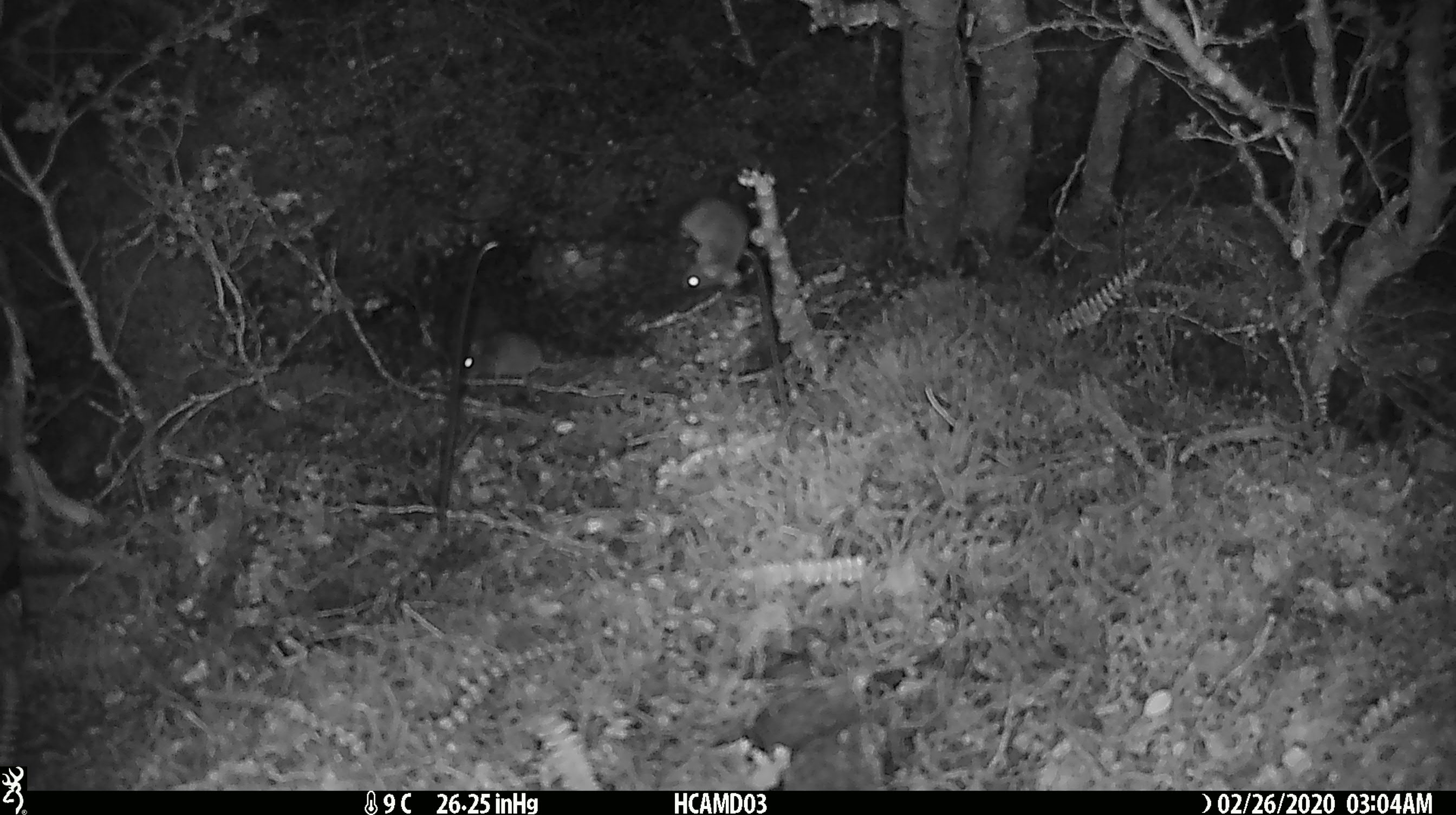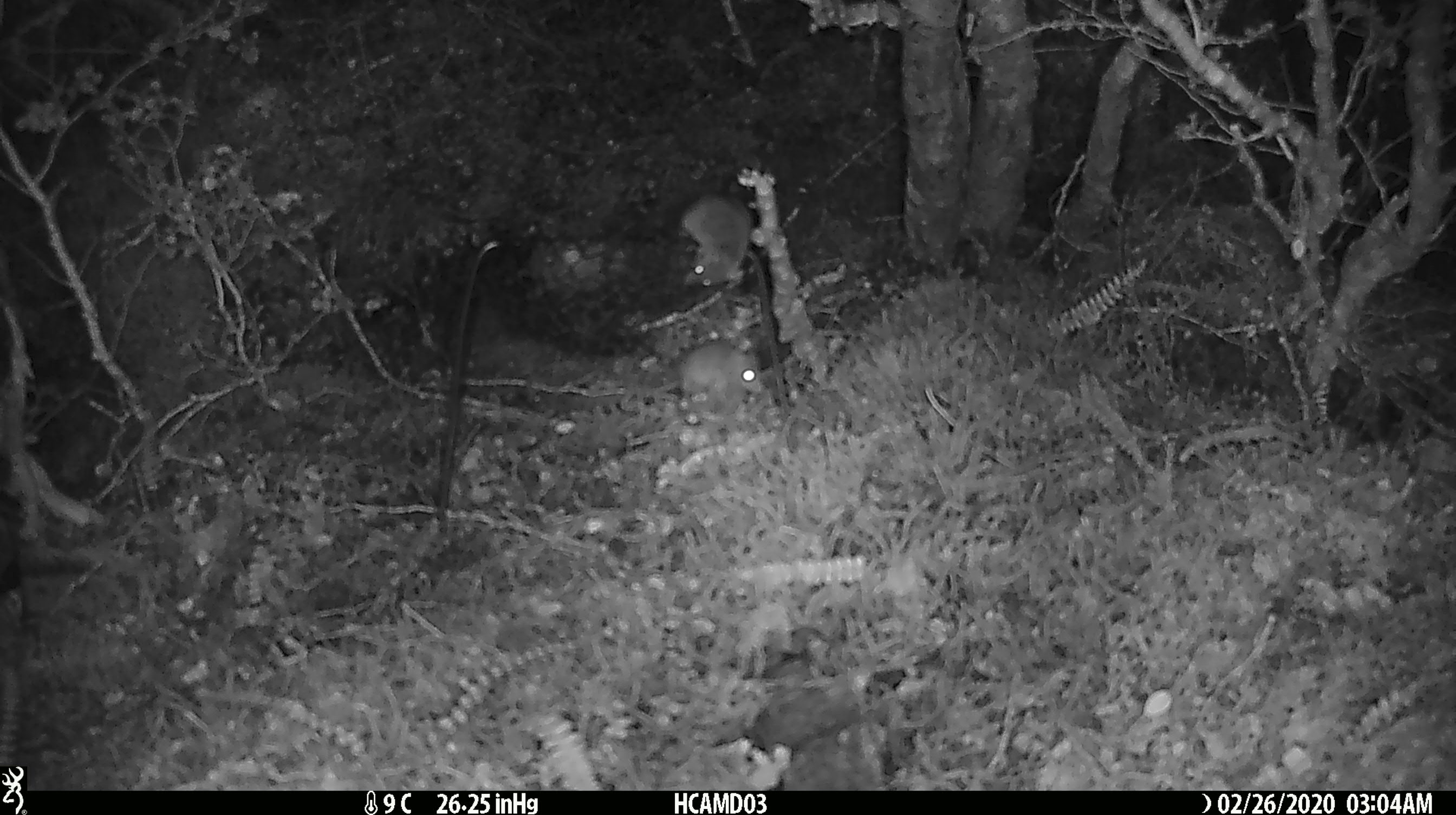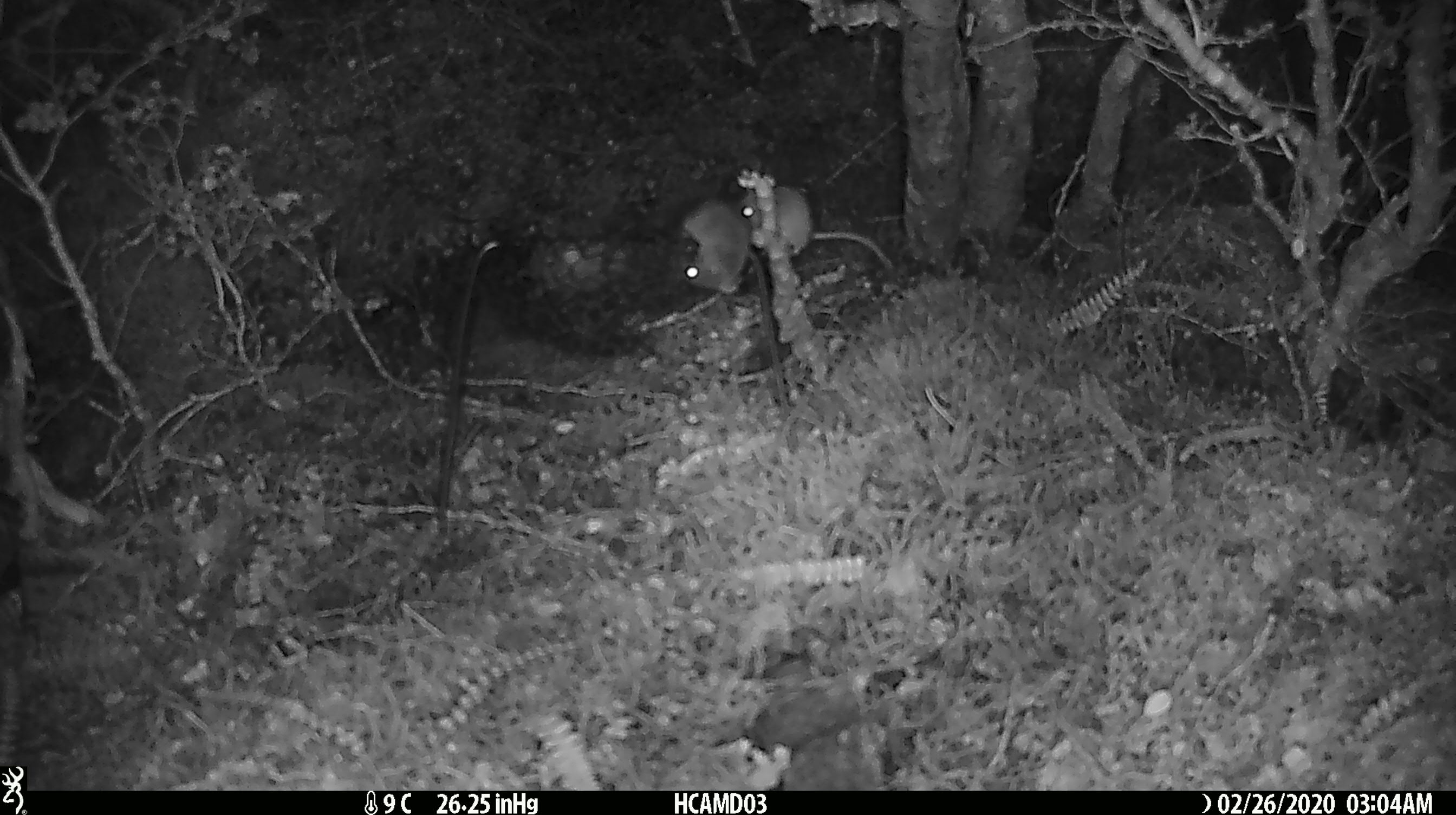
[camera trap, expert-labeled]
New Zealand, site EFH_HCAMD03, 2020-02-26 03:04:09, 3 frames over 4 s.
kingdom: Animalia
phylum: Chordata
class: Mammalia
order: Rodentia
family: Muridae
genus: Mus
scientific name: Mus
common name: mouse